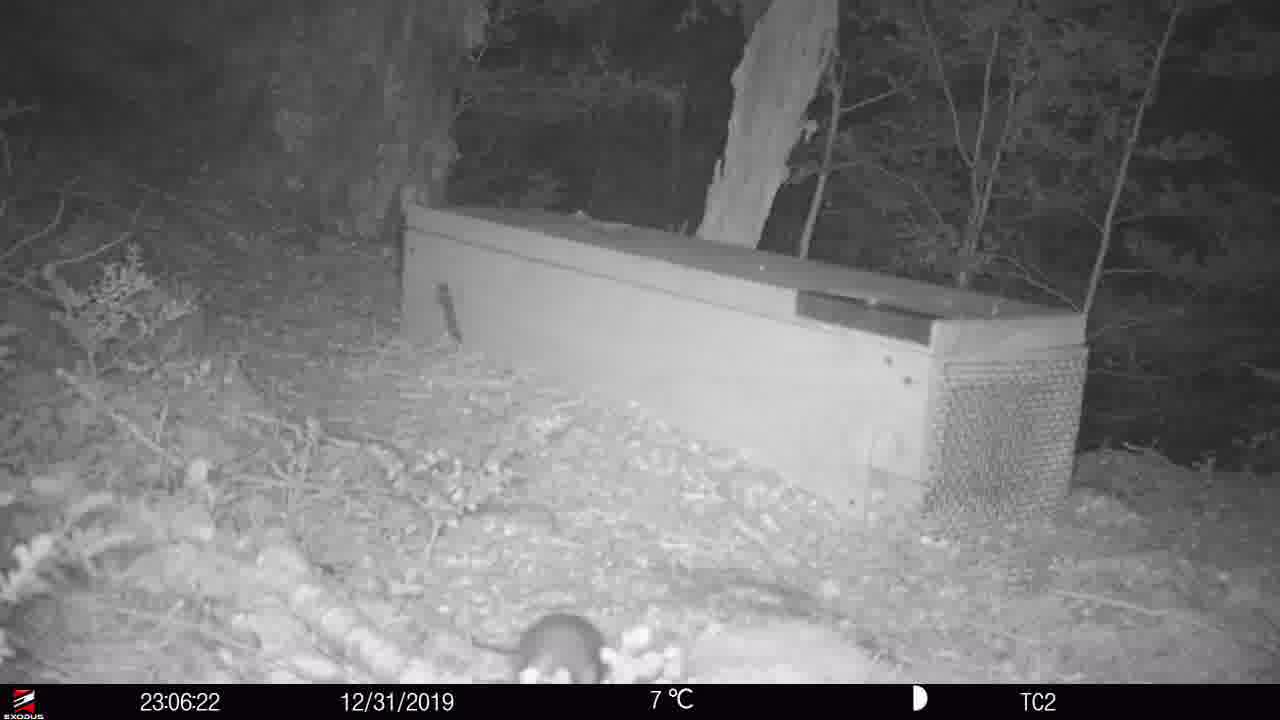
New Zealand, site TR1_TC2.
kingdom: Animalia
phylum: Chordata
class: Mammalia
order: Rodentia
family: Muridae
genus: Rattus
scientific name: Rattus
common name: rat